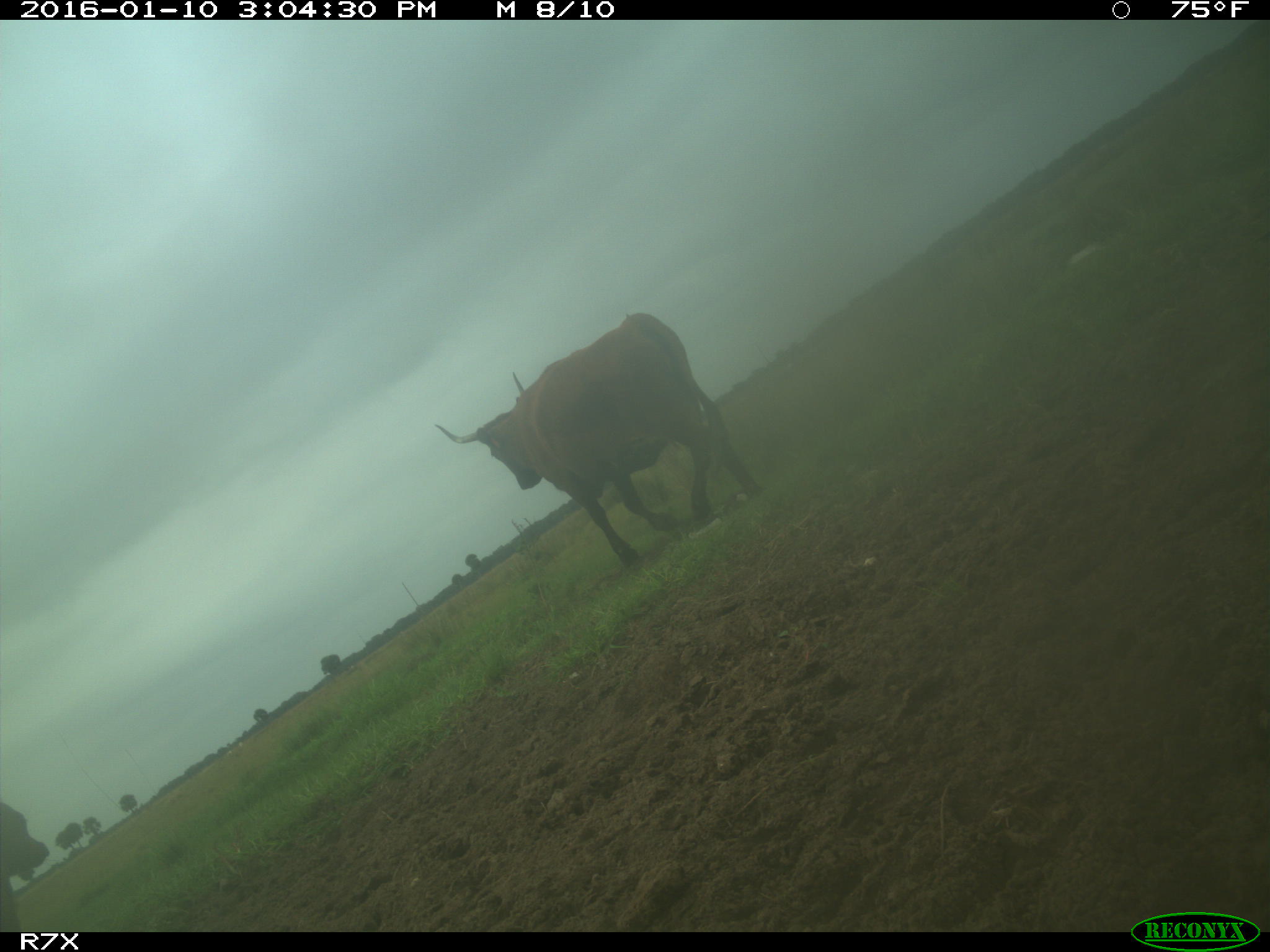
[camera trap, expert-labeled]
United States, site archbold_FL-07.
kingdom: Animalia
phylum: Chordata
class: Mammalia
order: Artiodactyla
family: Bovidae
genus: Bos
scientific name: Bos taurus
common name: domestic cow